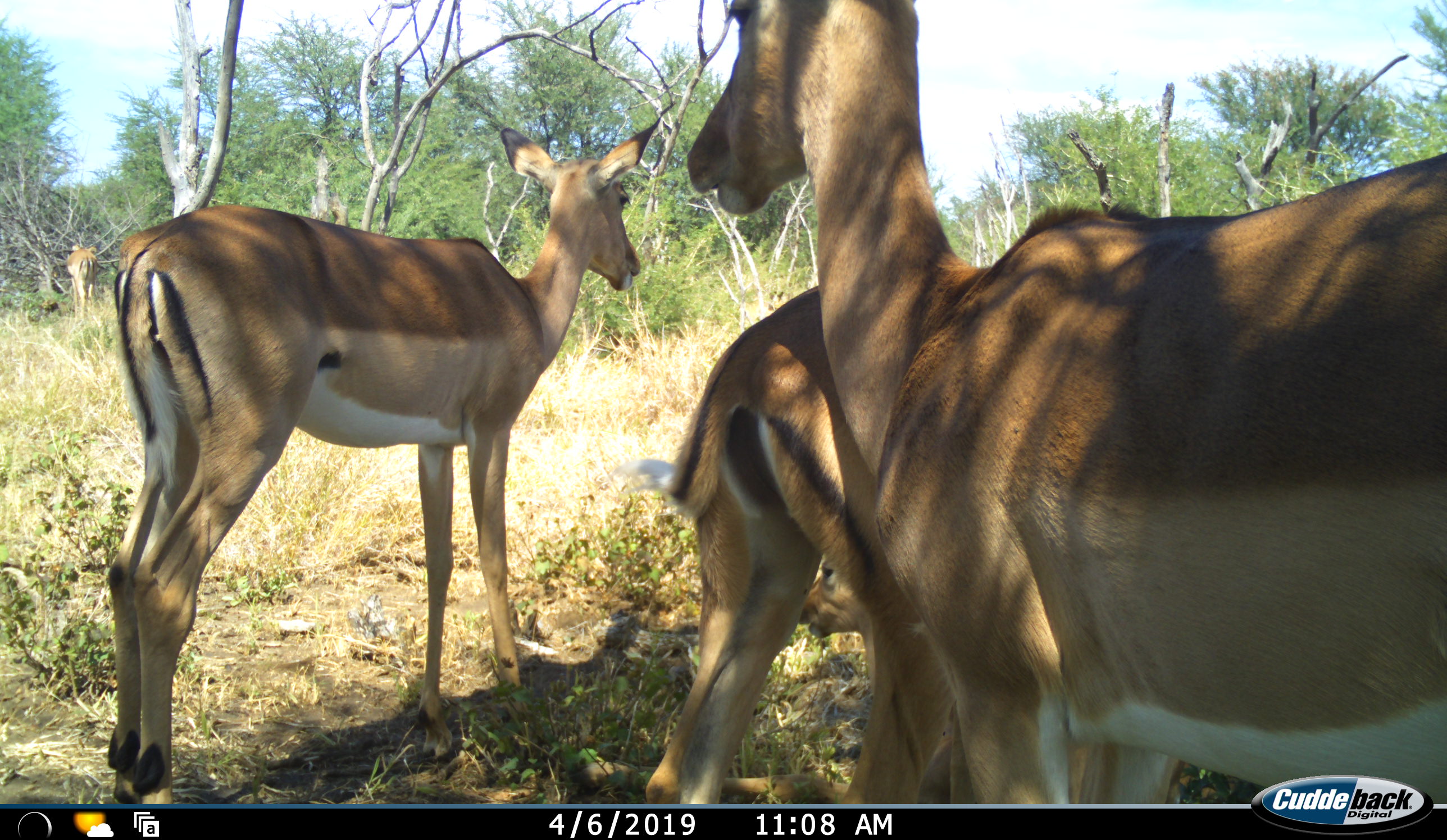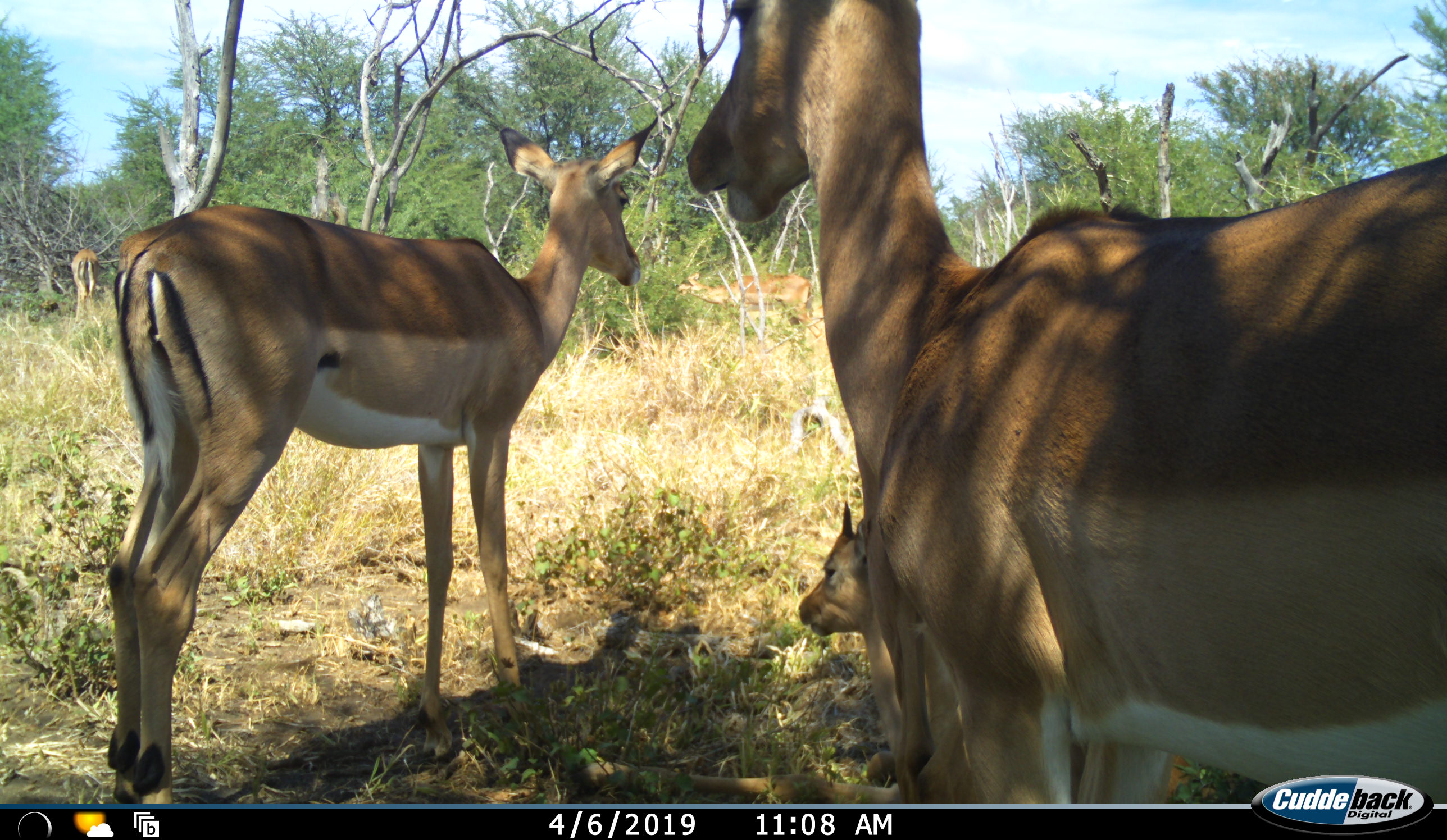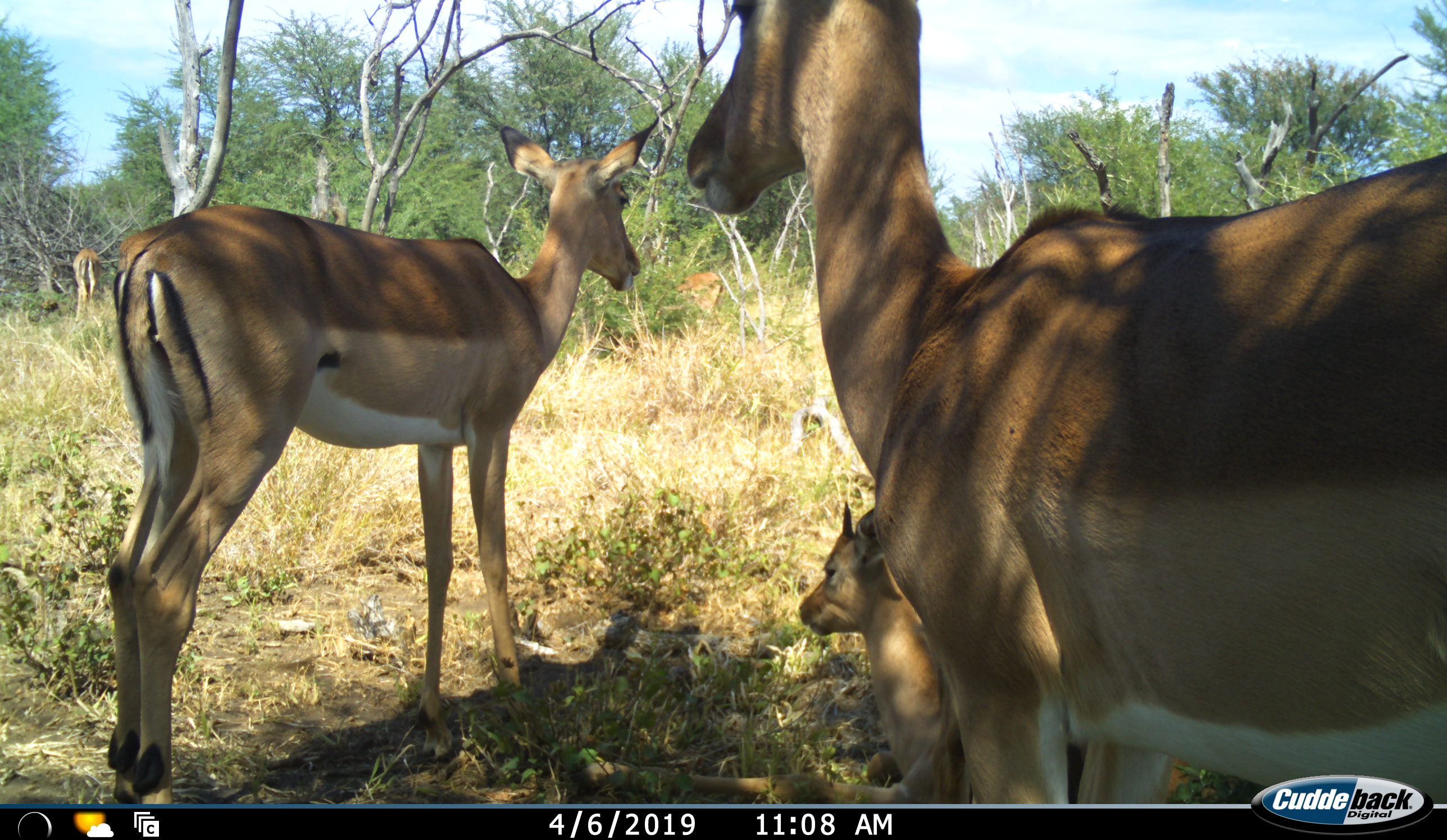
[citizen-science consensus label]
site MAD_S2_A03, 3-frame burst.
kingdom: Animalia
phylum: Chordata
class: Mammalia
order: Artiodactyla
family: Bovidae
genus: Aepyceros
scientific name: Aepyceros melampus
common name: impala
Impala (Aepyceros melampus), count 4. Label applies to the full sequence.